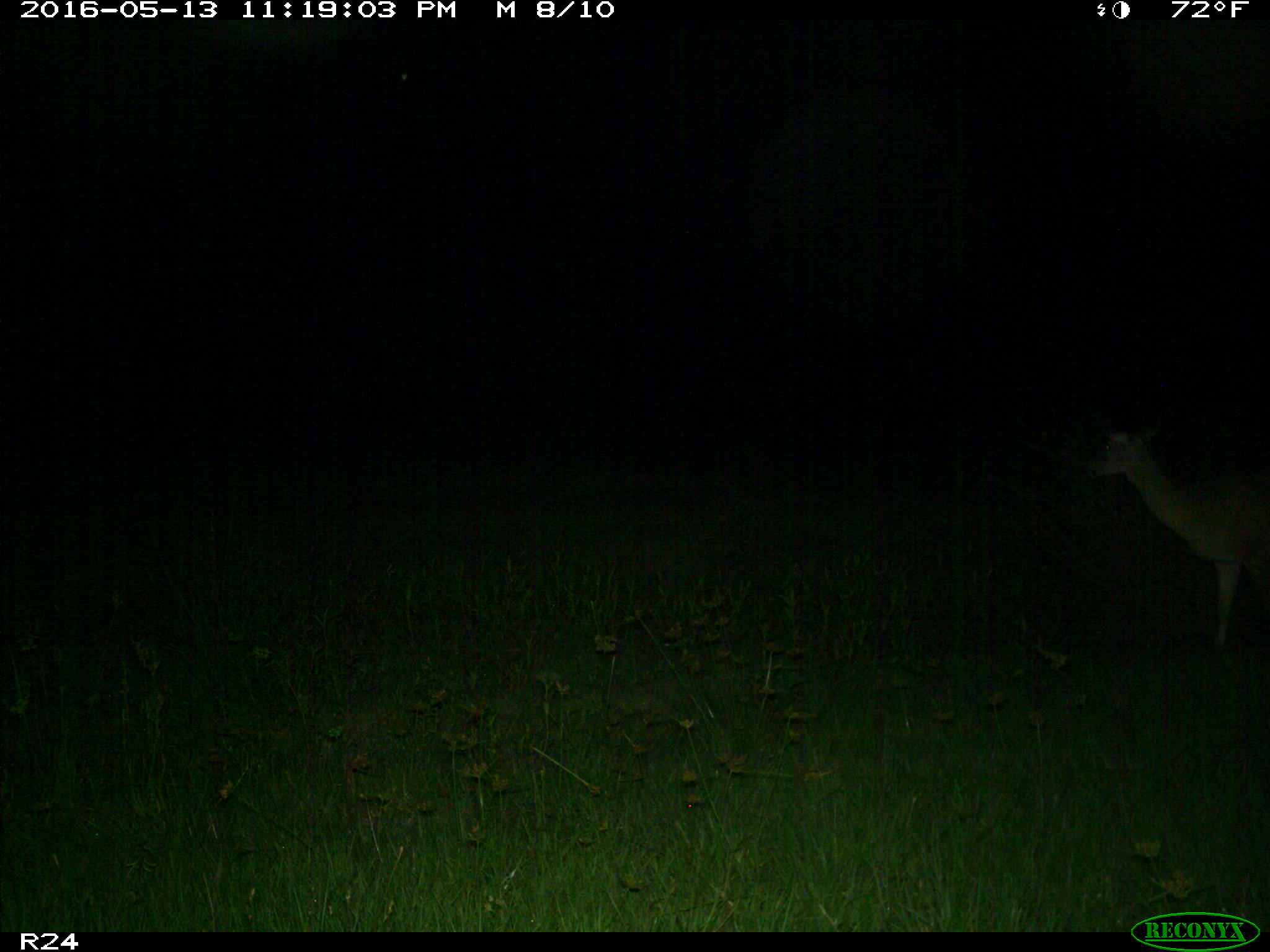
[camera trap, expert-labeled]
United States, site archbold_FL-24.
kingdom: Animalia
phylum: Chordata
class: Mammalia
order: Artiodactyla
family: Cervidae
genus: Odocoileus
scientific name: Odocoileus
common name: deer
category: unidentified deer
Unidentified deer (deer) (Odocoileus).